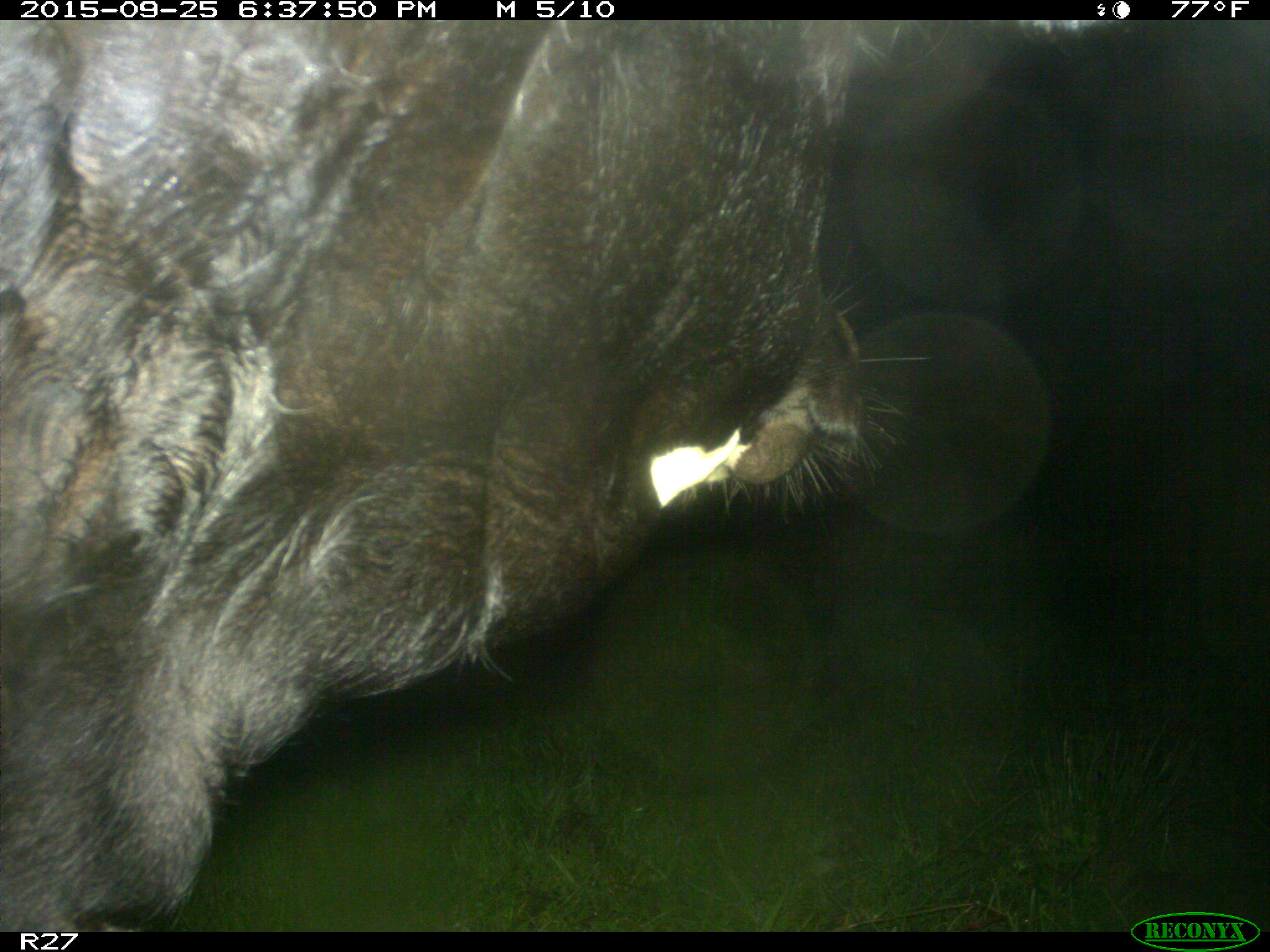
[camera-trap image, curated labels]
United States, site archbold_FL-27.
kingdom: Animalia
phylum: Chordata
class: Mammalia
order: Artiodactyla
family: Bovidae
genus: Bos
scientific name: Bos taurus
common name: domestic cow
Bos taurus (domestic cow).